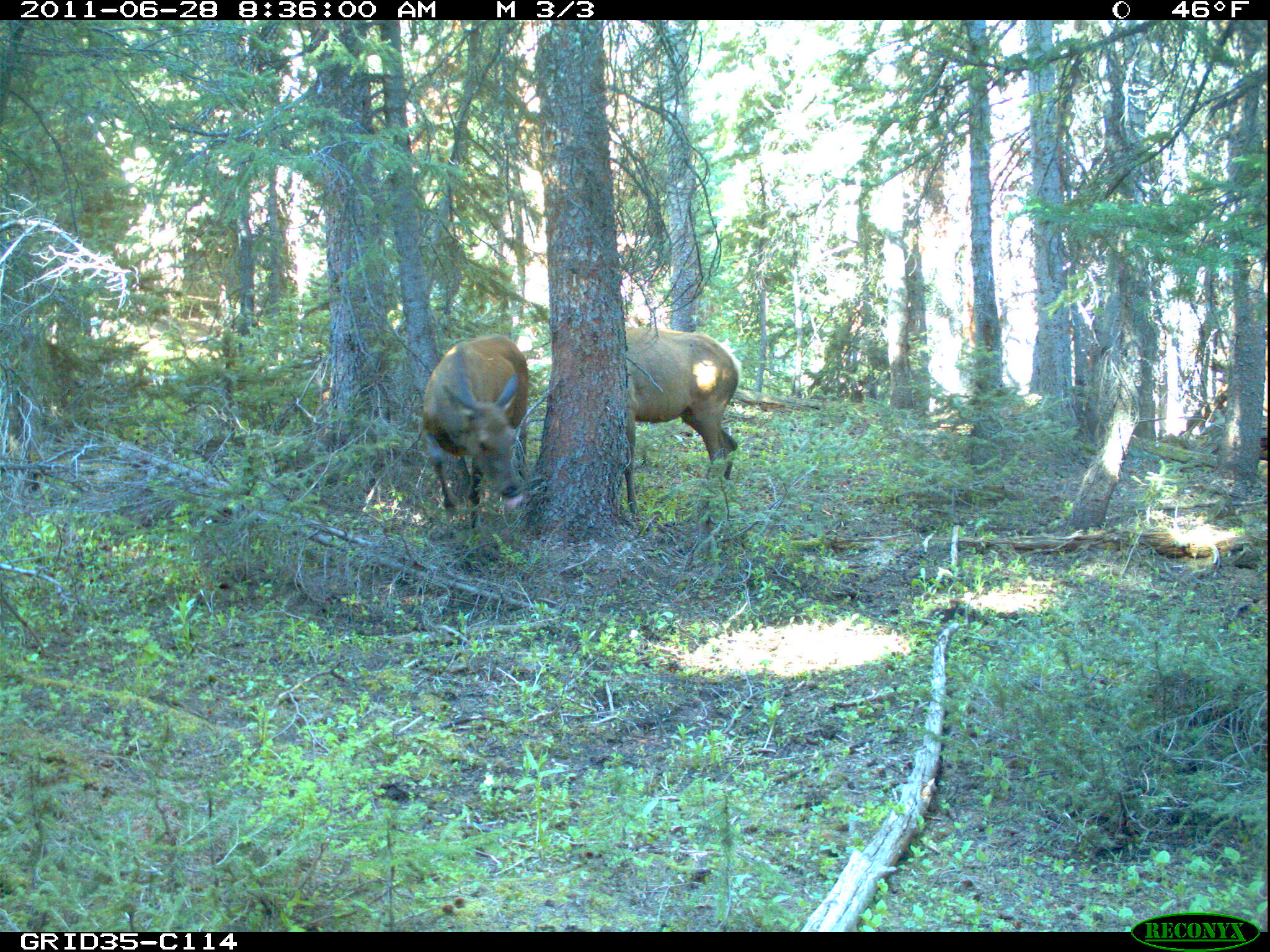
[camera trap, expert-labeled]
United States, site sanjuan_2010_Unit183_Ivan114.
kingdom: Animalia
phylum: Chordata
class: Mammalia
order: Artiodactyla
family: Cervidae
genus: Cervus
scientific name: Cervus elaphus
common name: red deer